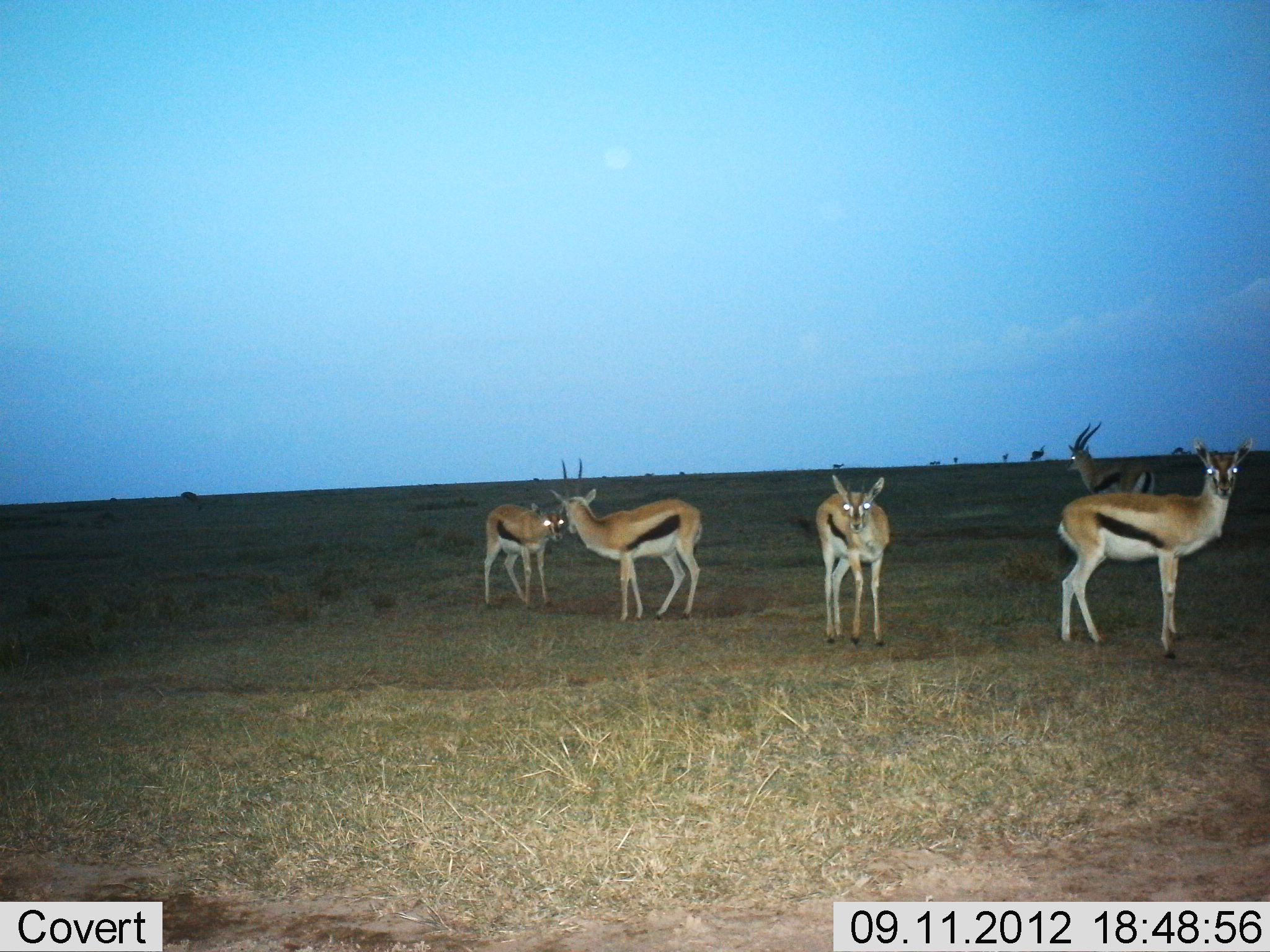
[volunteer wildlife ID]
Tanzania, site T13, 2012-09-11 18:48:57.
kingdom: Animalia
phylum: Chordata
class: Mammalia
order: Artiodactyla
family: Bovidae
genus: Eudorcas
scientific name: Eudorcas thomsonii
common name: thomson's gazelle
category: gazellethomsons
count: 5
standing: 100%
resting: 0%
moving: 0%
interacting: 20%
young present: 0%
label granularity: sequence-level